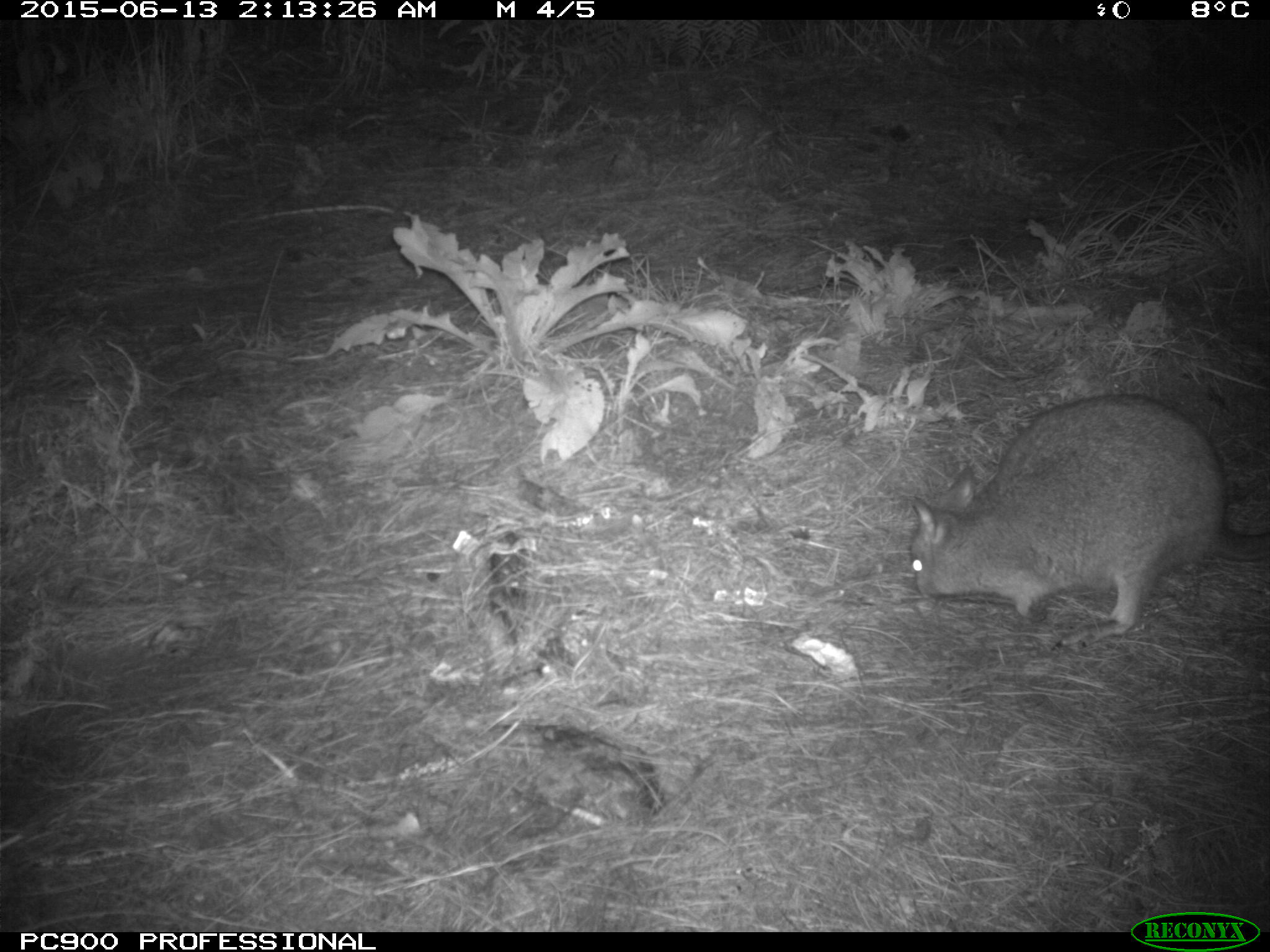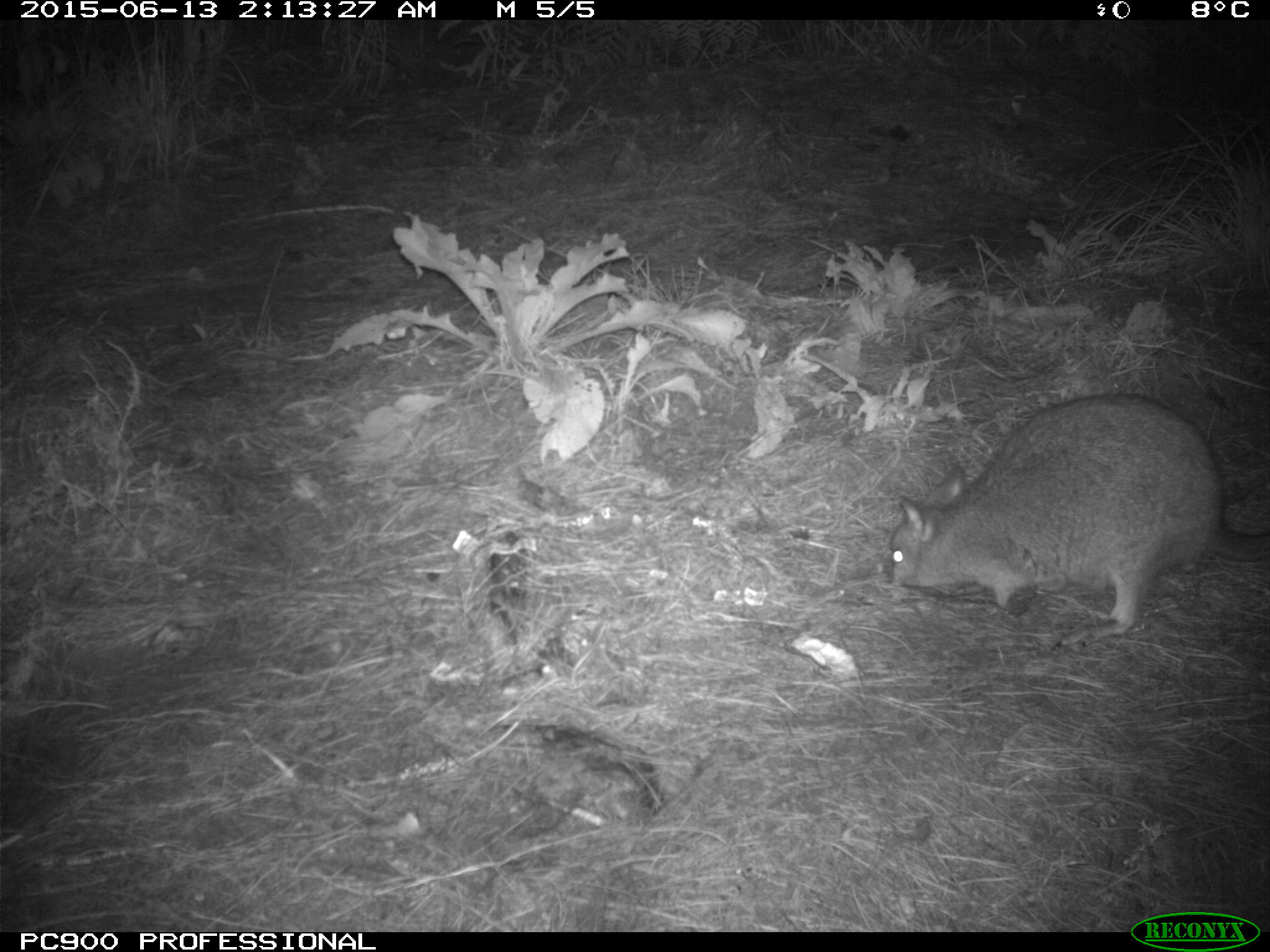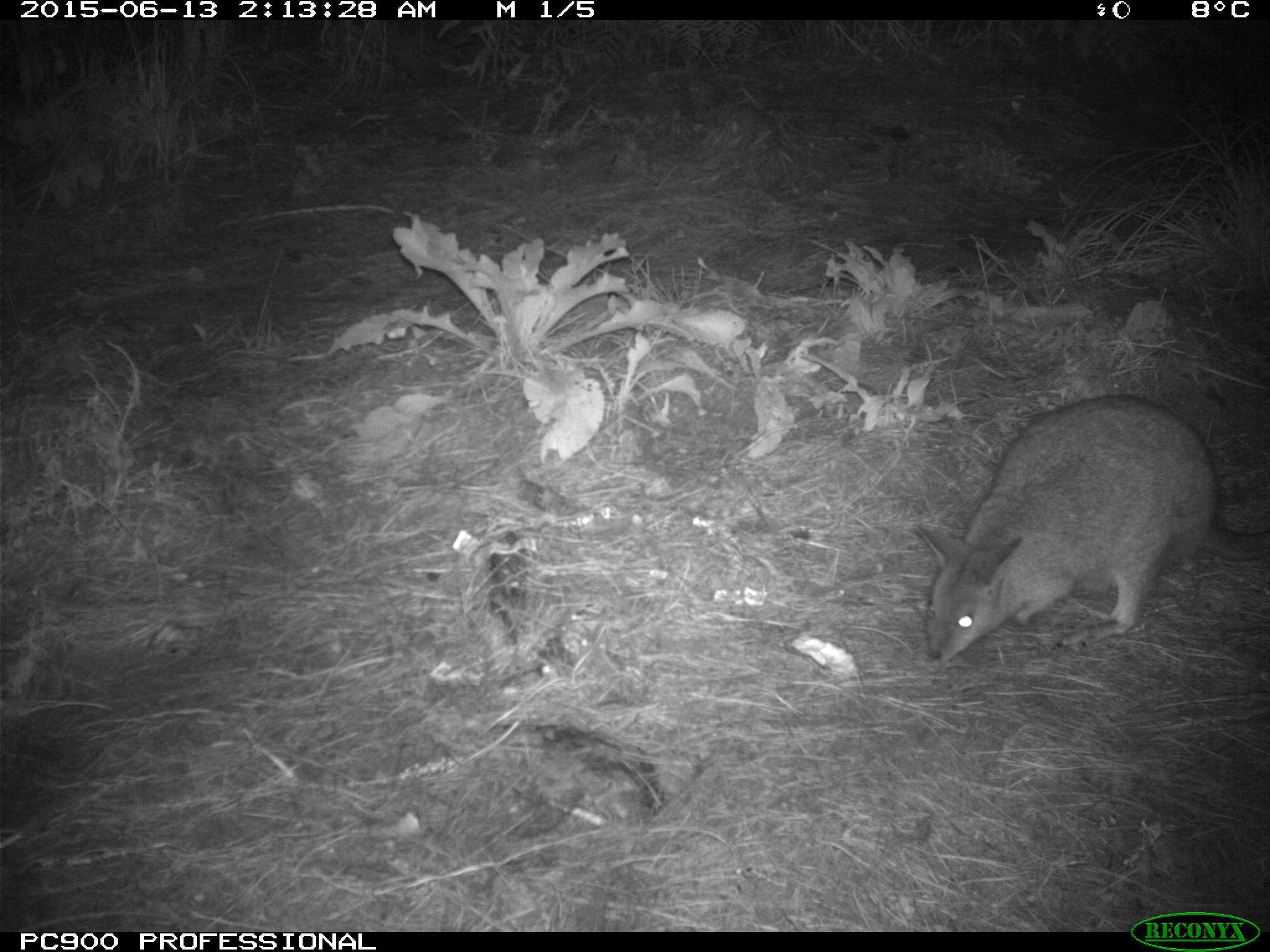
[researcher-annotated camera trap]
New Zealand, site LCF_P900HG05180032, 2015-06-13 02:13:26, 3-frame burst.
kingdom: Animalia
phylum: Chordata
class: Mammalia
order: Diprotodontia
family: Macropodidae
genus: Notamacropus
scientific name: Notamacropus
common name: wallaby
Wallaby (Notamacropus).